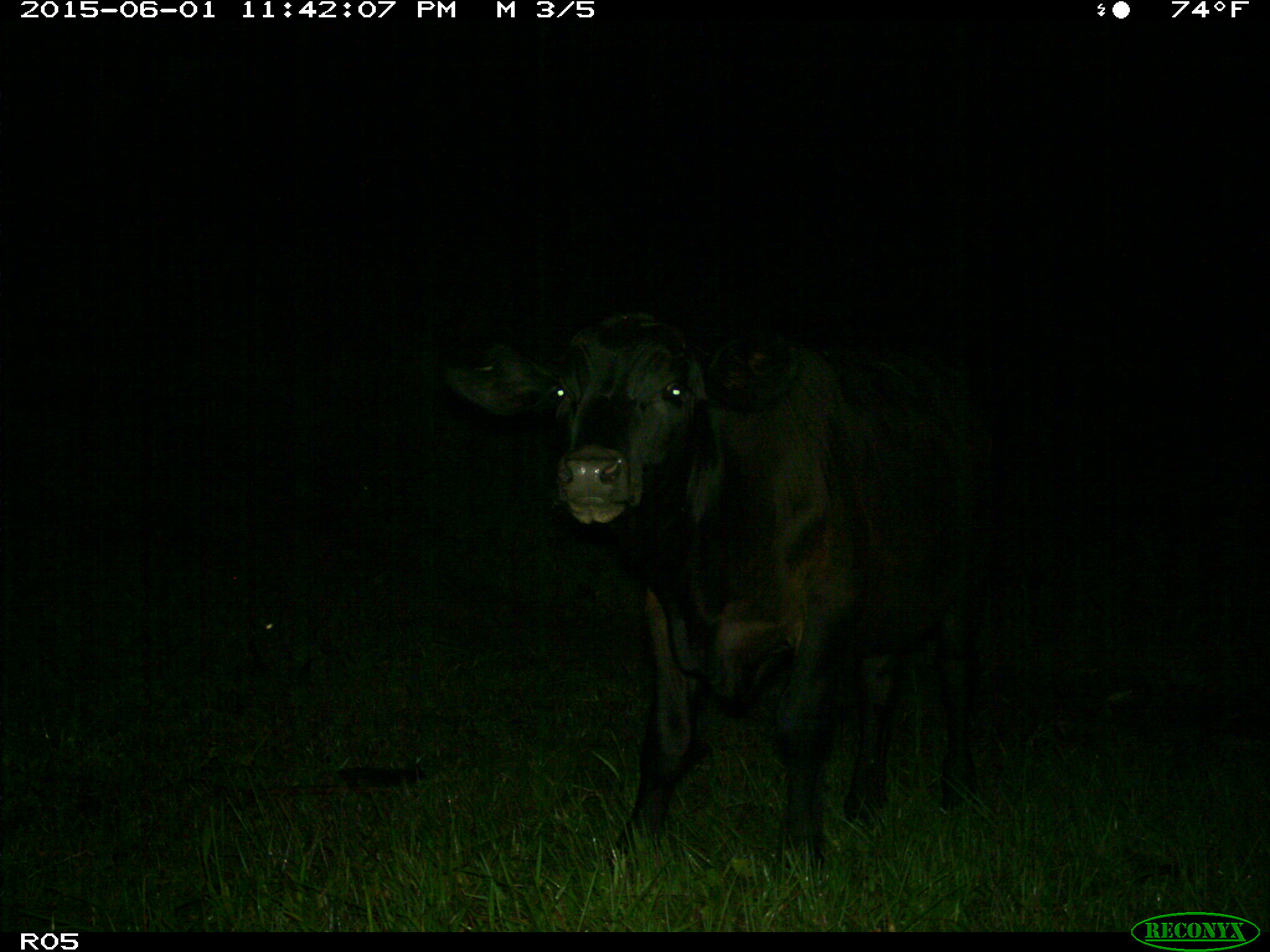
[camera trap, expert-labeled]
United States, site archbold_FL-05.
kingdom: Animalia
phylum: Chordata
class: Mammalia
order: Artiodactyla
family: Bovidae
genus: Bos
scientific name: Bos taurus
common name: domestic cow